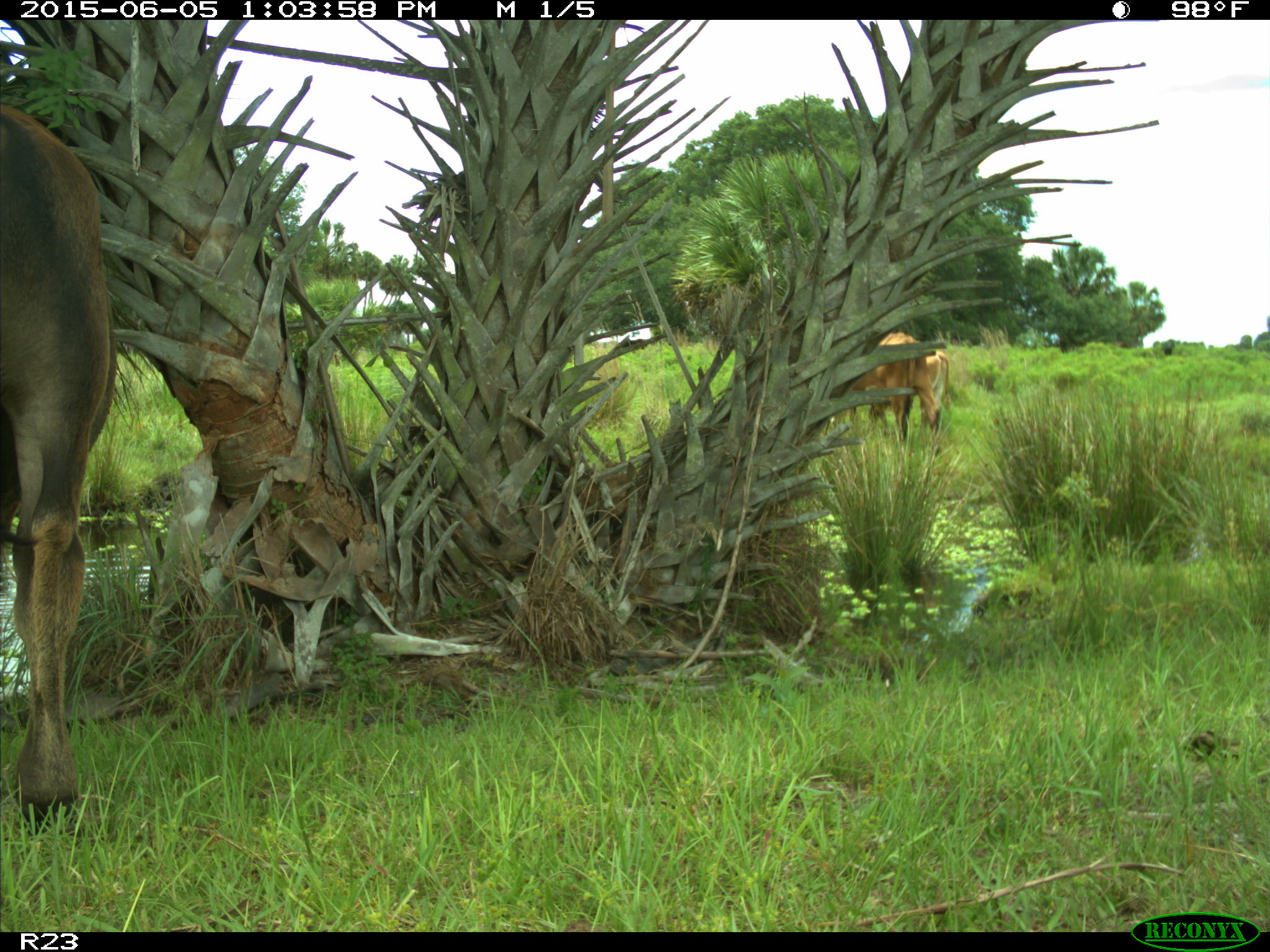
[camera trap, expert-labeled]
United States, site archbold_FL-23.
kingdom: Animalia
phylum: Chordata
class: Mammalia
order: Artiodactyla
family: Bovidae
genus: Bos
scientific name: Bos taurus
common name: domestic cow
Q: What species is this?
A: Bos taurus (domestic cow).